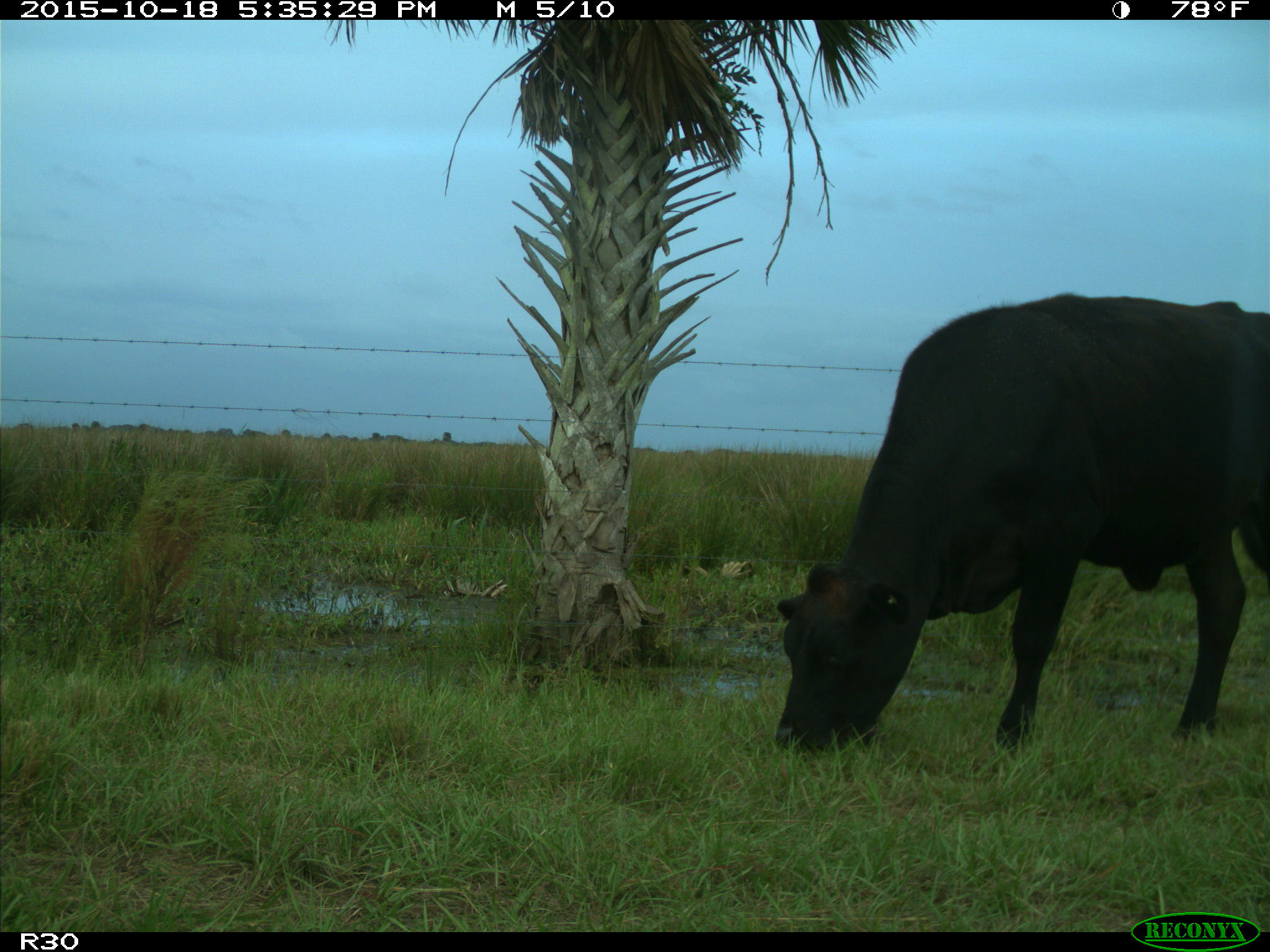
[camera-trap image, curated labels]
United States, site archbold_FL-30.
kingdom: Animalia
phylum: Chordata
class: Mammalia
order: Artiodactyla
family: Bovidae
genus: Bos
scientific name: Bos taurus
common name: domestic cow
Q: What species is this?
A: Bos taurus (domestic cow).